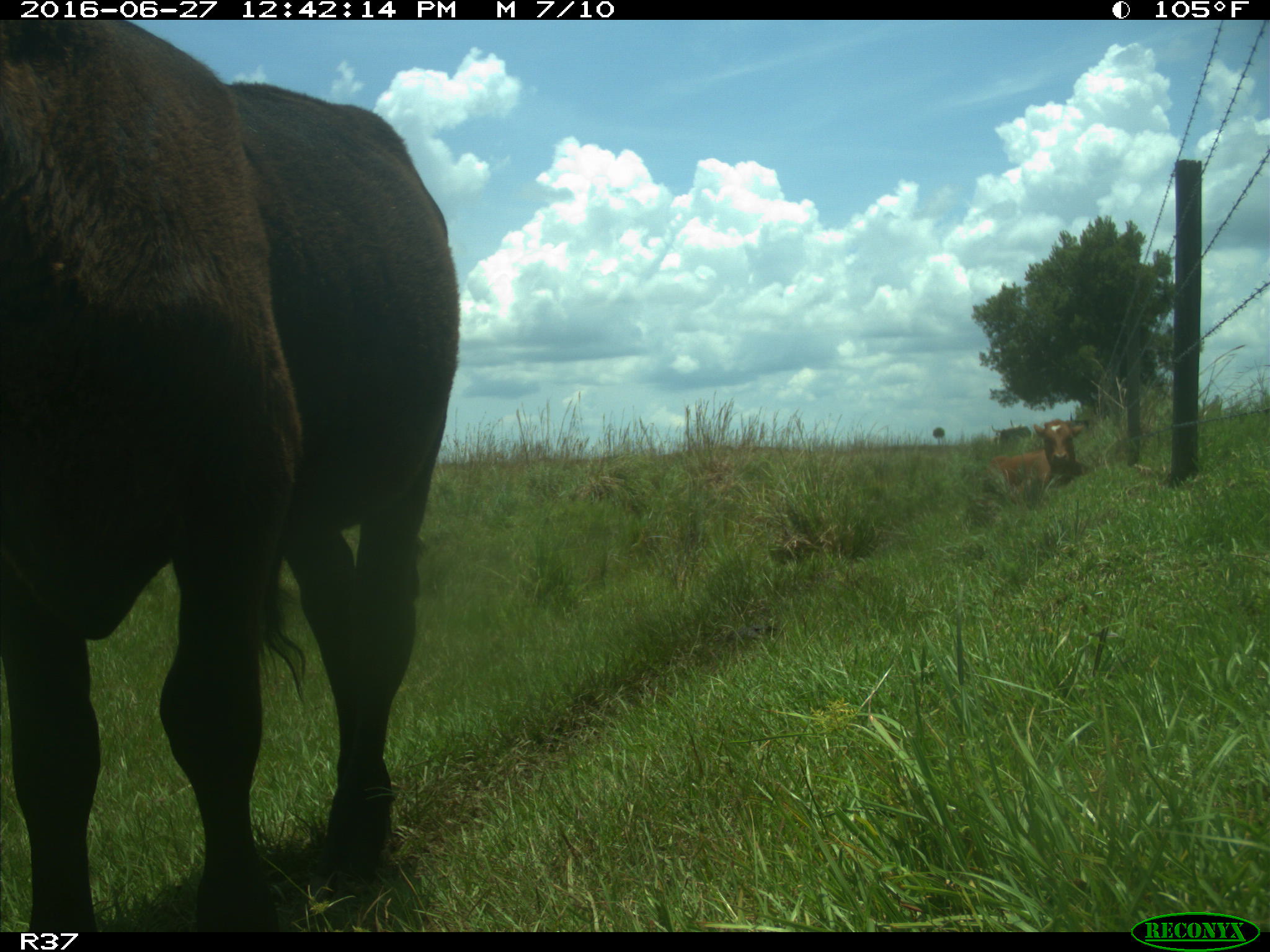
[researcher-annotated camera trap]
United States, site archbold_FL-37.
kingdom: Animalia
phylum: Chordata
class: Mammalia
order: Artiodactyla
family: Bovidae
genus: Bos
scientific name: Bos taurus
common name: domestic cow